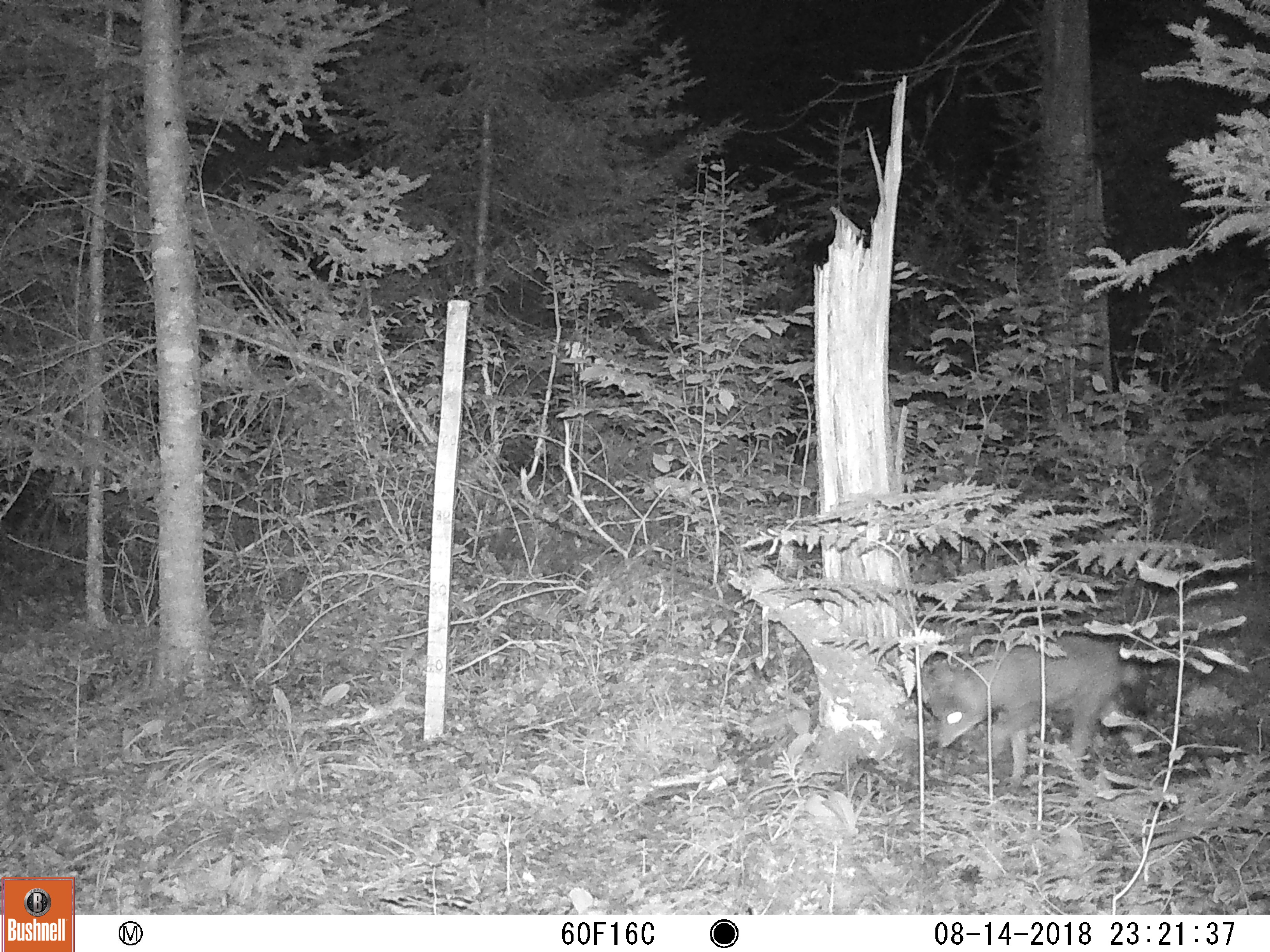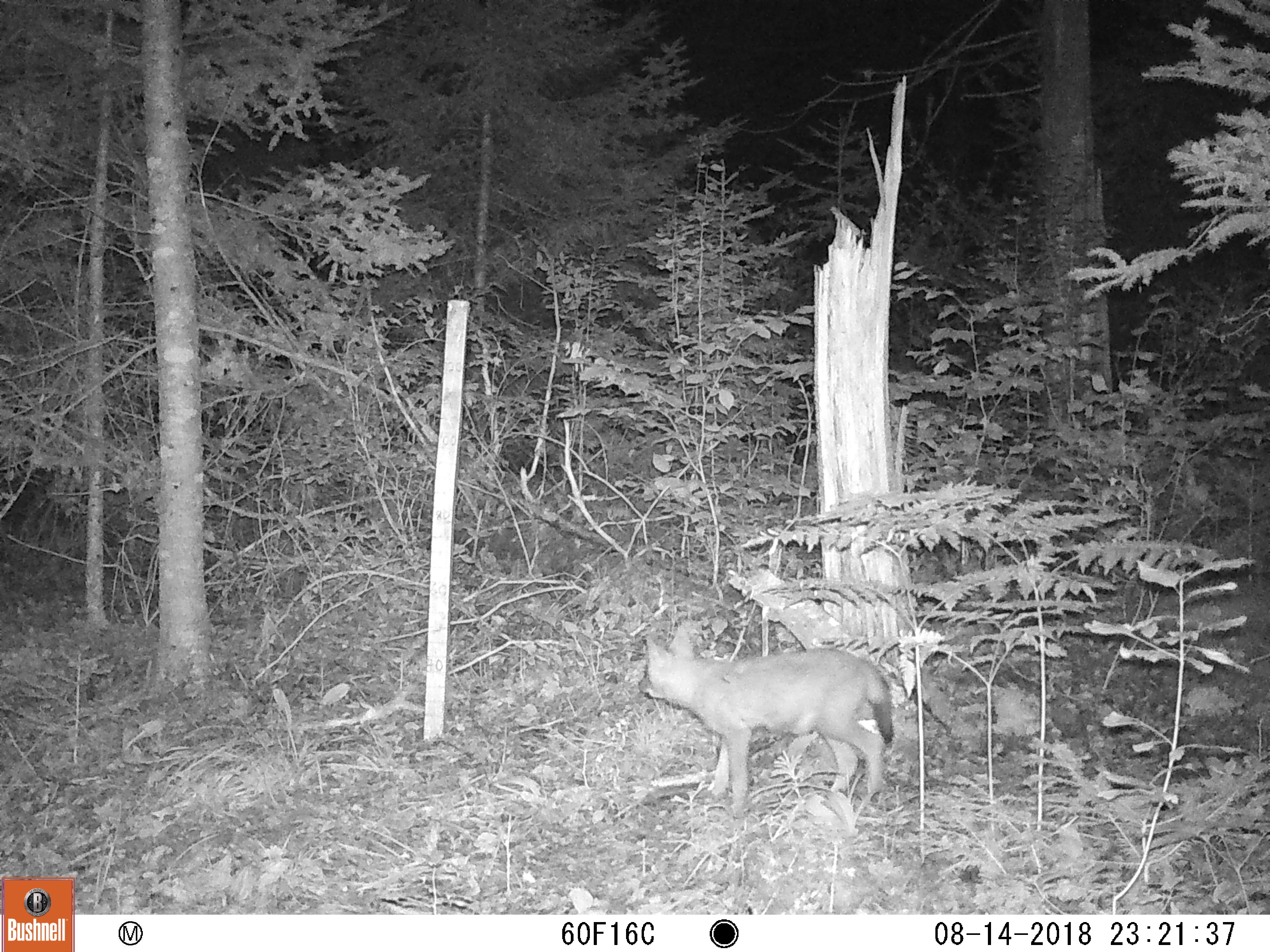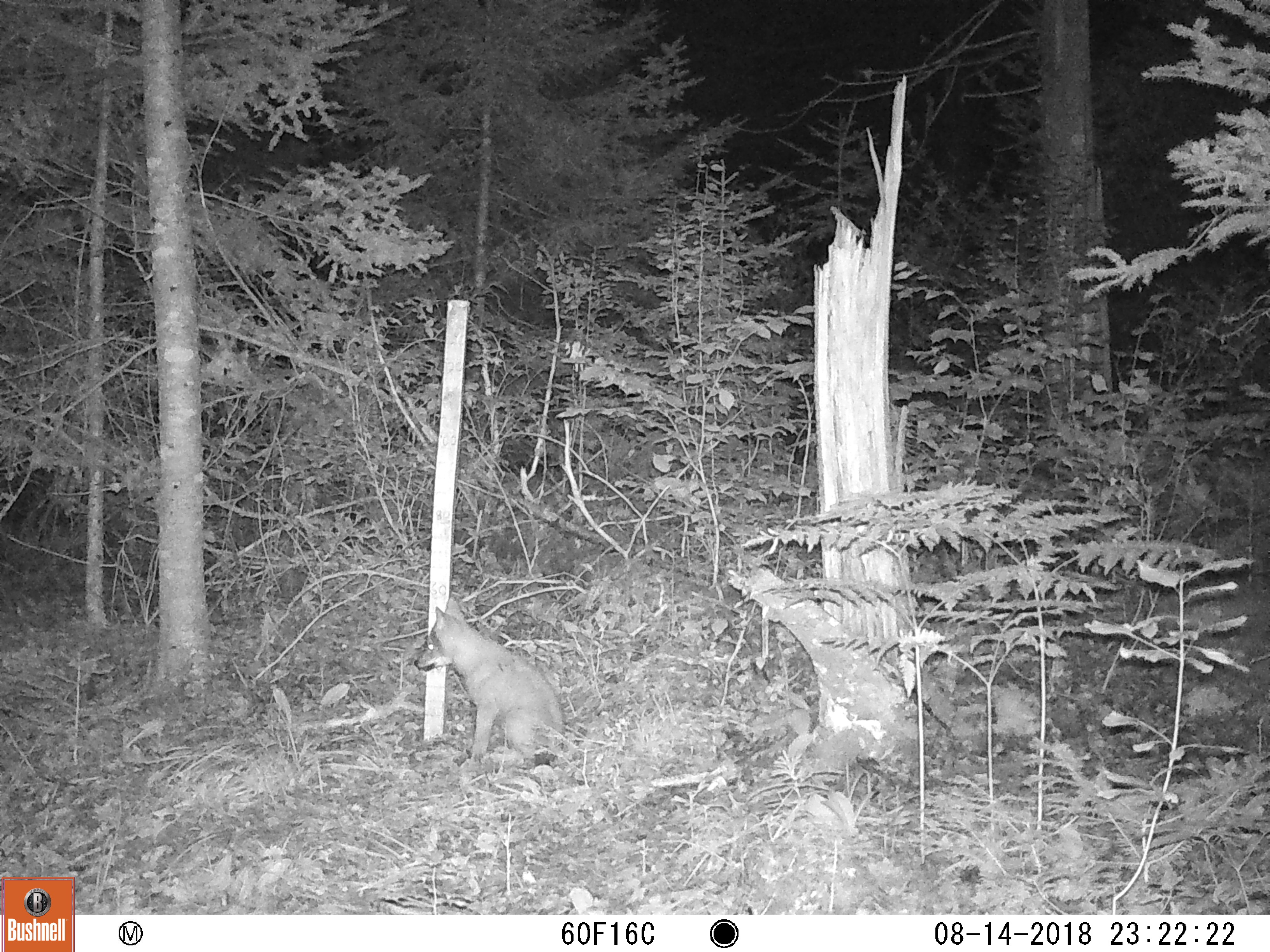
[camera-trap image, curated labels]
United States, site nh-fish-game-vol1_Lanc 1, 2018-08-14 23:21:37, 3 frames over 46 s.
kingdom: Animalia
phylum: Chordata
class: Mammalia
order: Carnivora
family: Canidae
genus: Canis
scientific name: Canis latrans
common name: coyote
Coyote (Canis latrans).